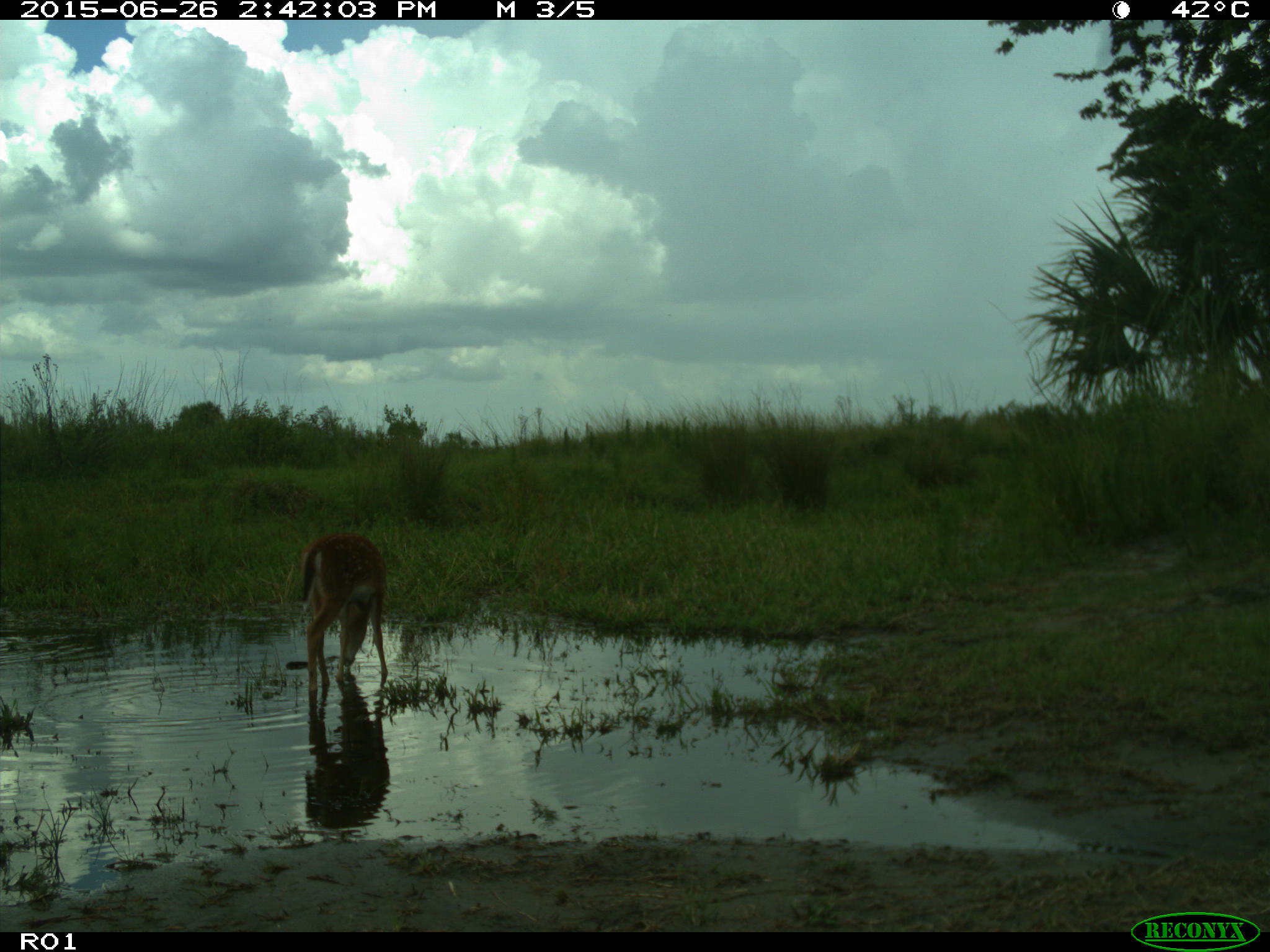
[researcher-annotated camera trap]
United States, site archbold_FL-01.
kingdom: Animalia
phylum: Chordata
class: Mammalia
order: Artiodactyla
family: Cervidae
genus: Odocoileus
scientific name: Odocoileus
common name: deer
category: unidentified deer